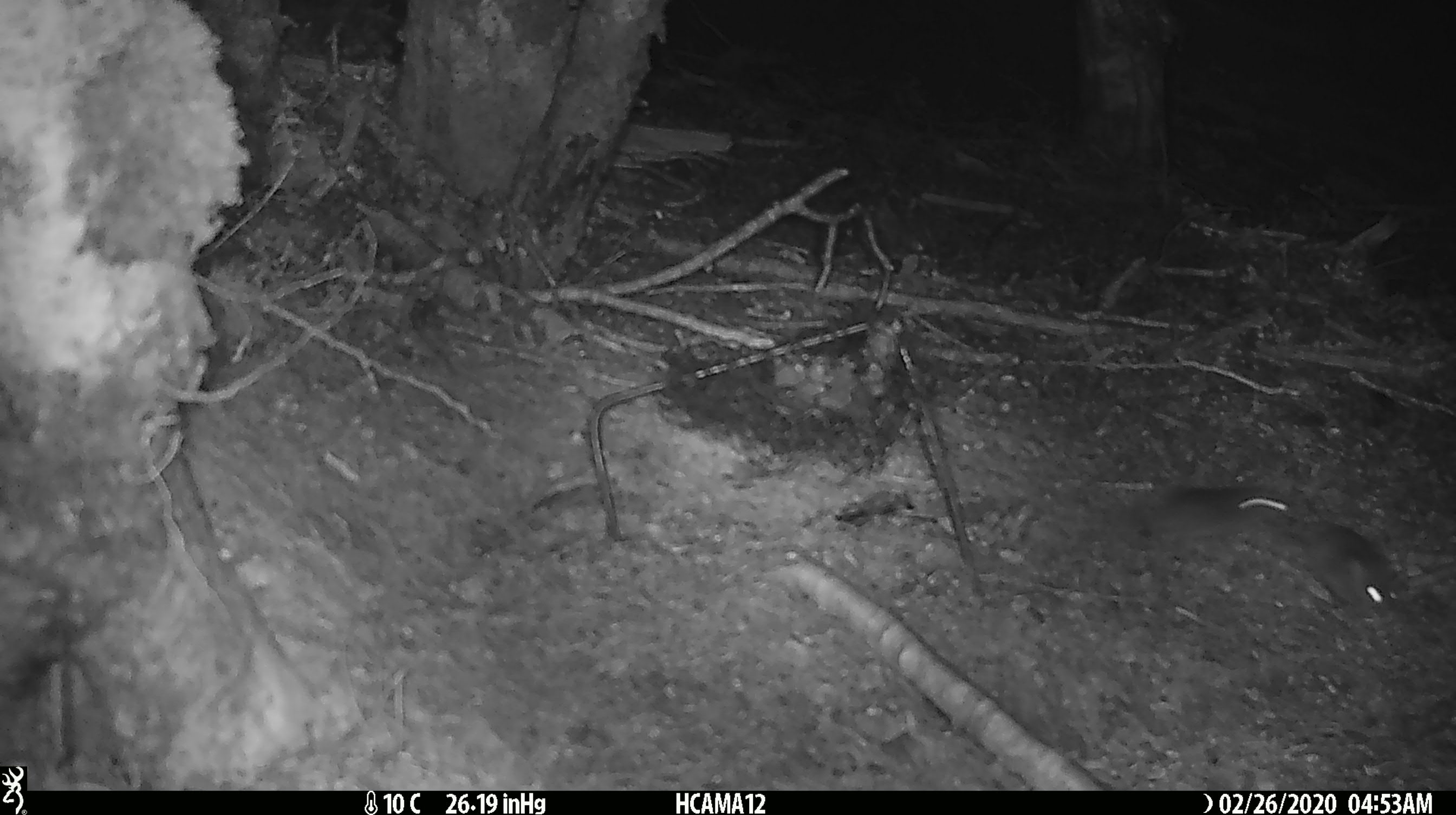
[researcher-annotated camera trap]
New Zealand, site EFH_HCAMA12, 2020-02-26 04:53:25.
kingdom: Animalia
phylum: Chordata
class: Mammalia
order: Rodentia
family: Muridae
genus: Mus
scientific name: Mus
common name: mouse